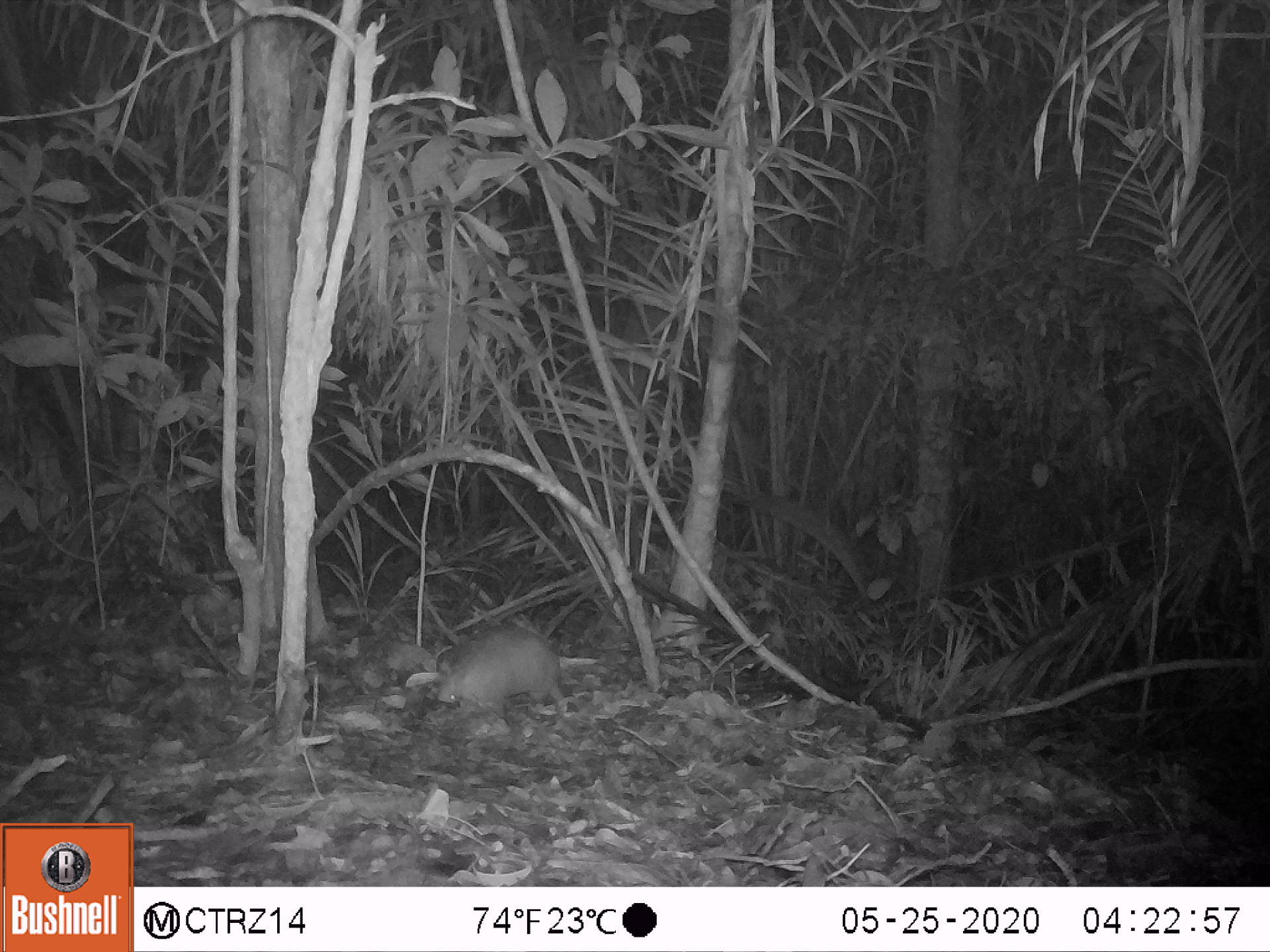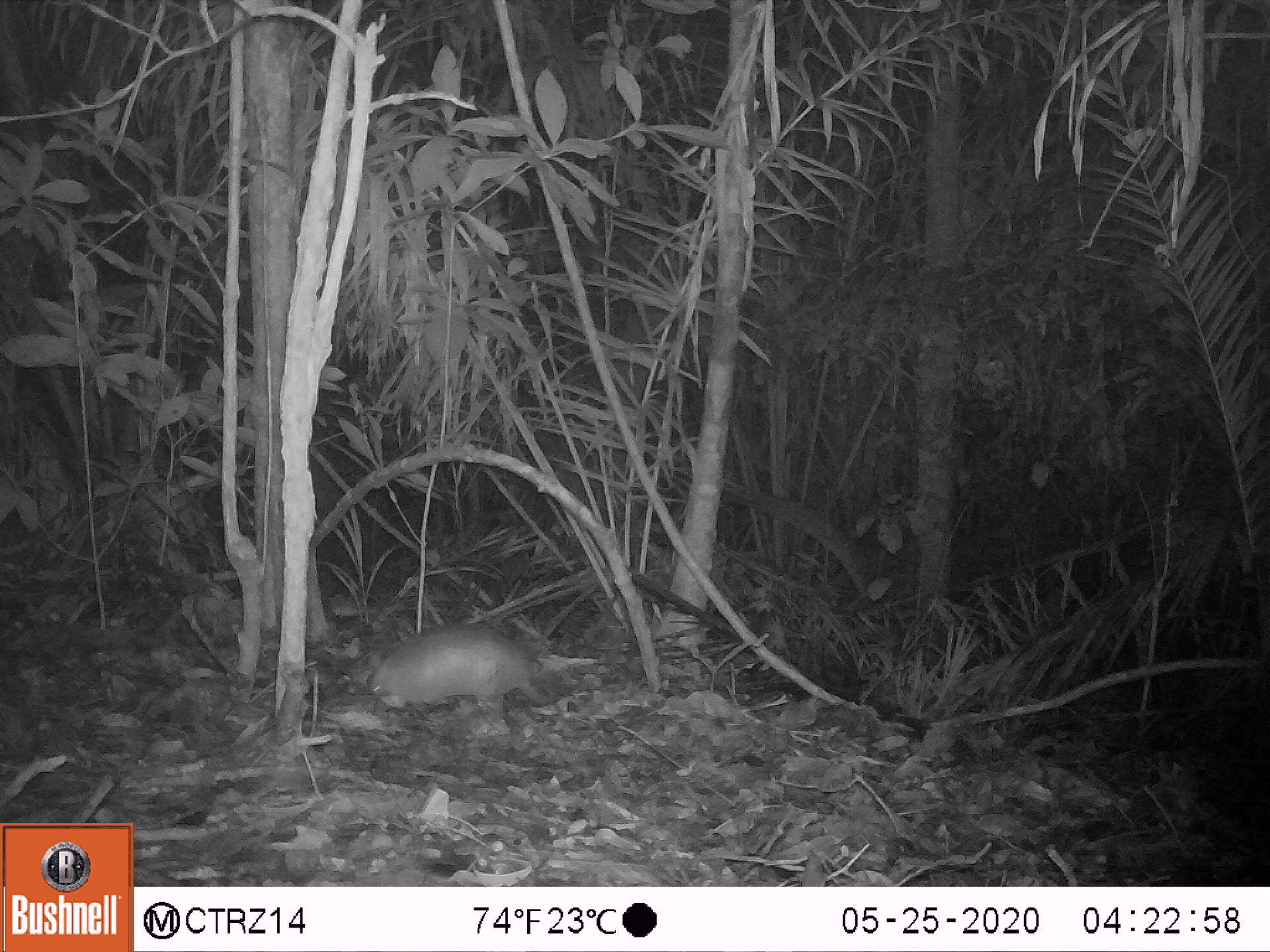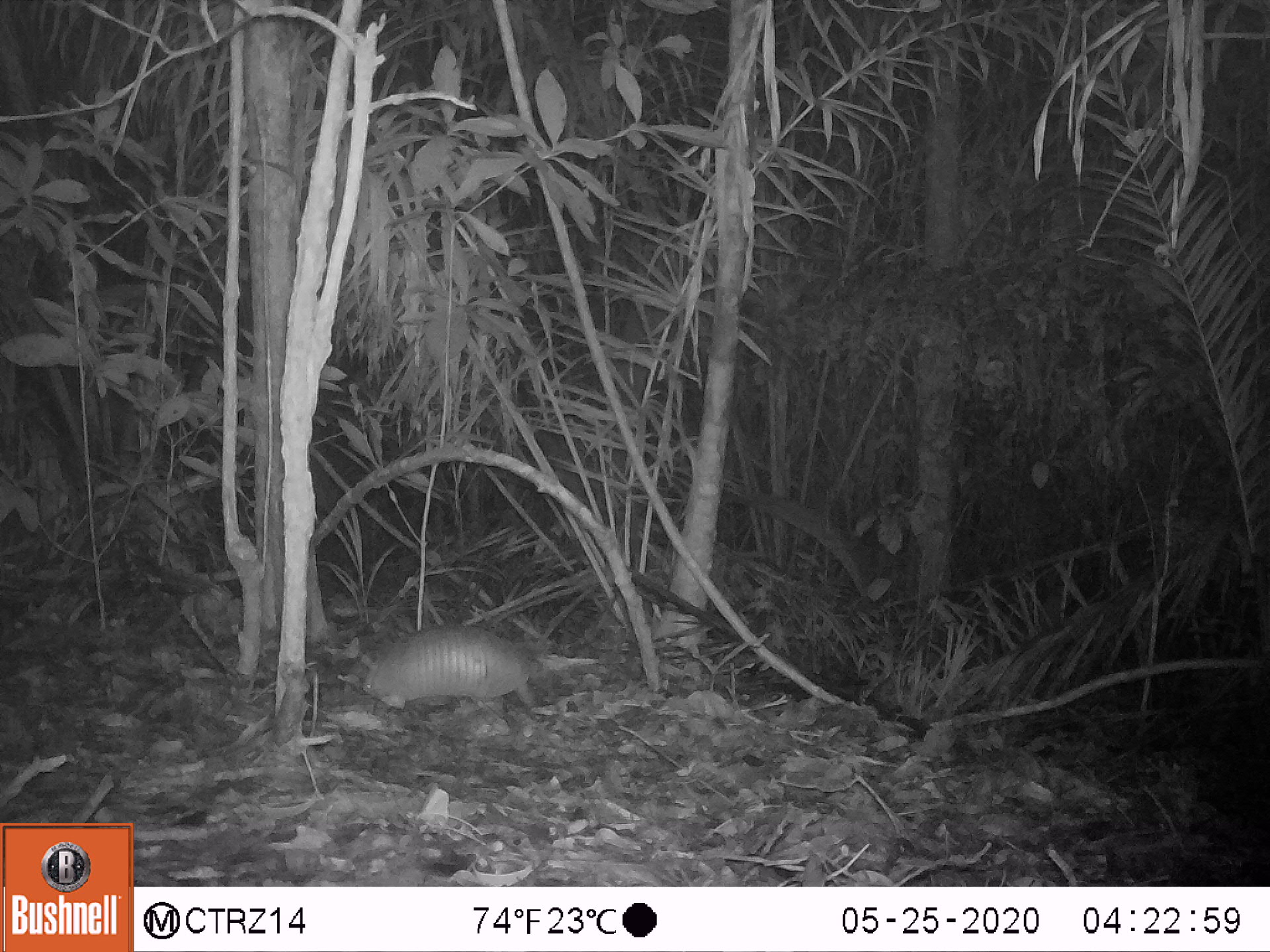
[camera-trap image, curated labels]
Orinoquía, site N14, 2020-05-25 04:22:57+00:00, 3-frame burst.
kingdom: Animalia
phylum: Chordata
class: Mammalia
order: Cingulata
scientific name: Cingulata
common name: armadillo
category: unknown armadillo